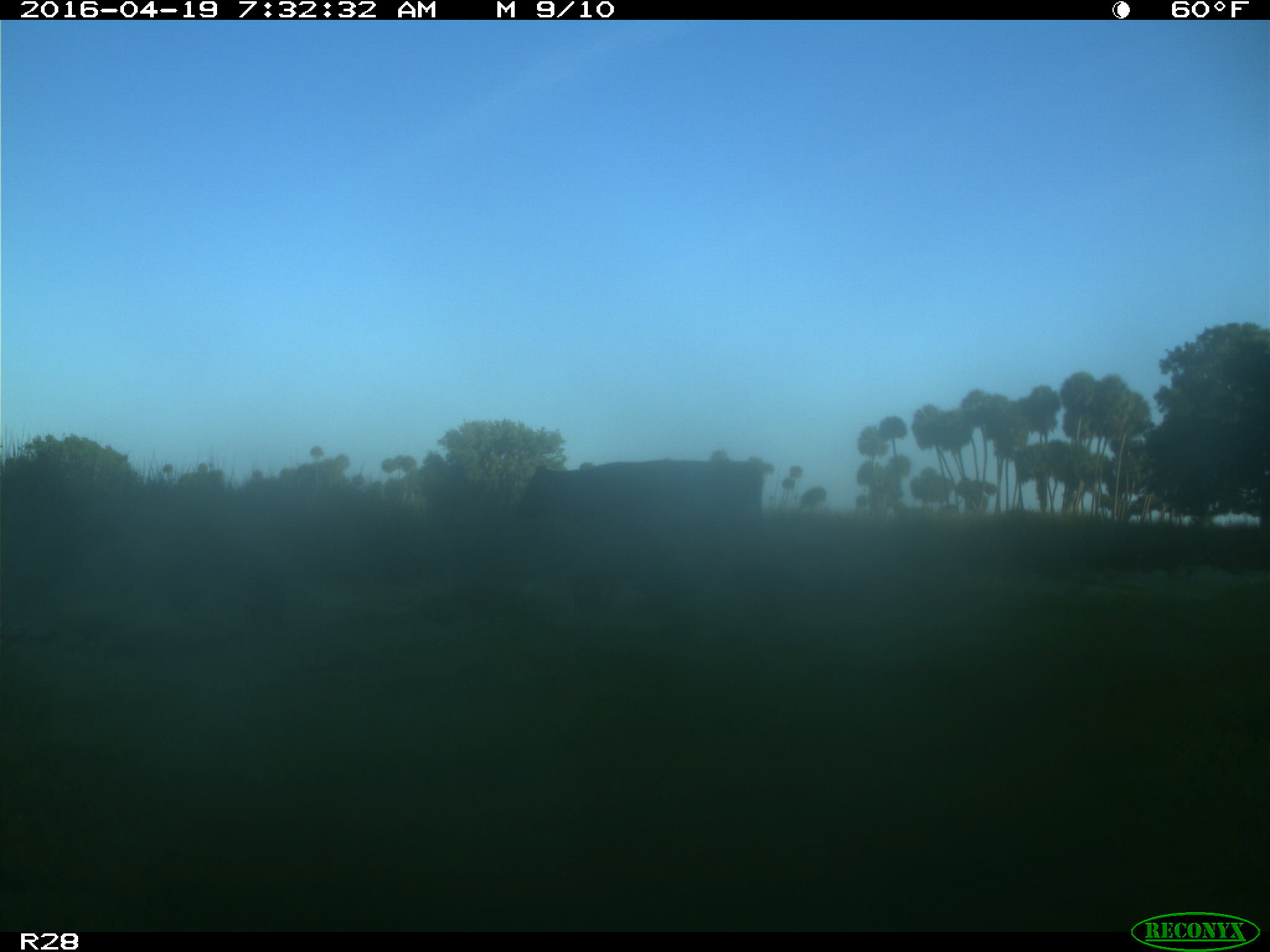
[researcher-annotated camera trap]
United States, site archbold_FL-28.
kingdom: Animalia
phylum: Chordata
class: Mammalia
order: Artiodactyla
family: Bovidae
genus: Bos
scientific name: Bos taurus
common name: domestic cow